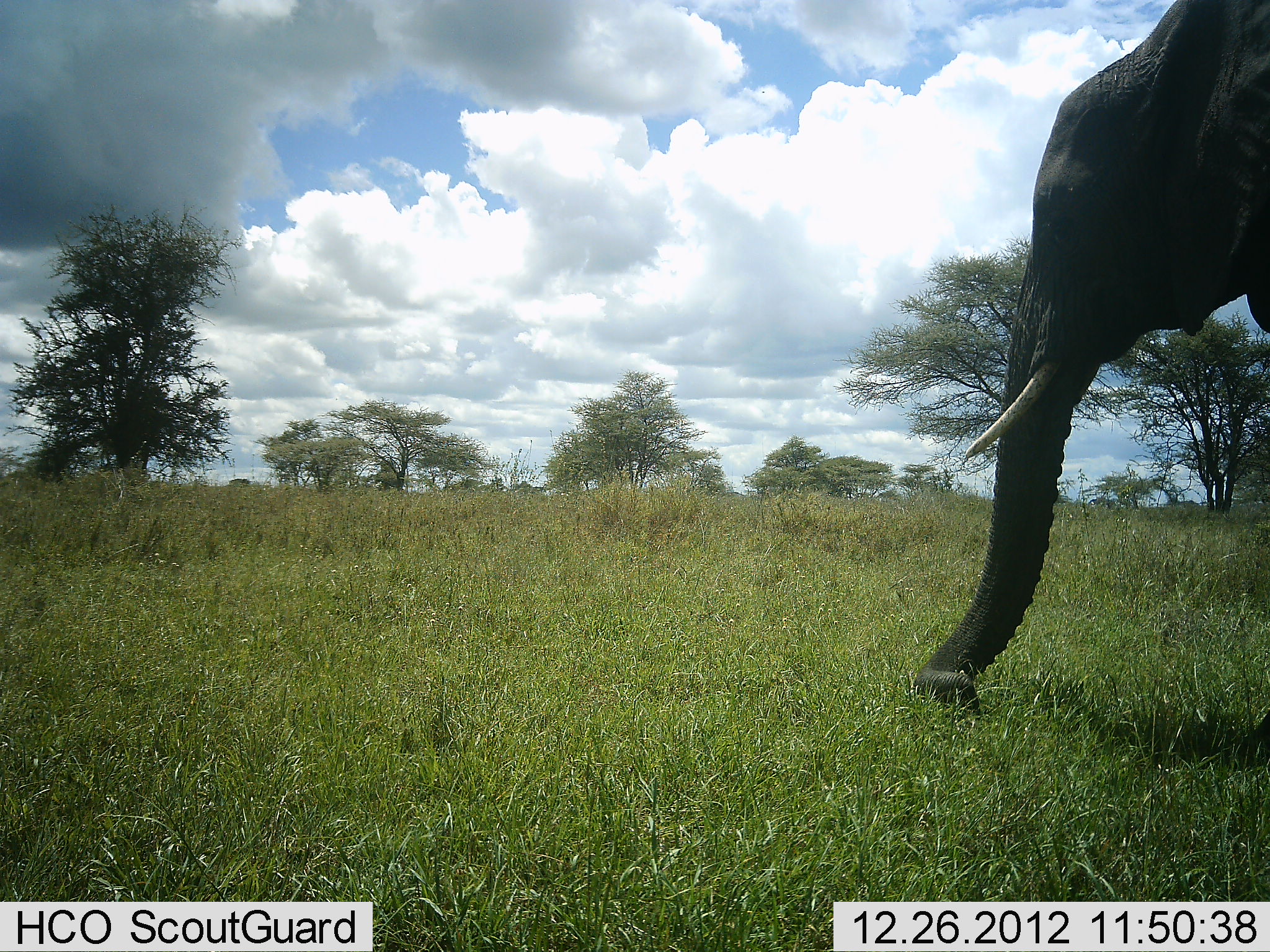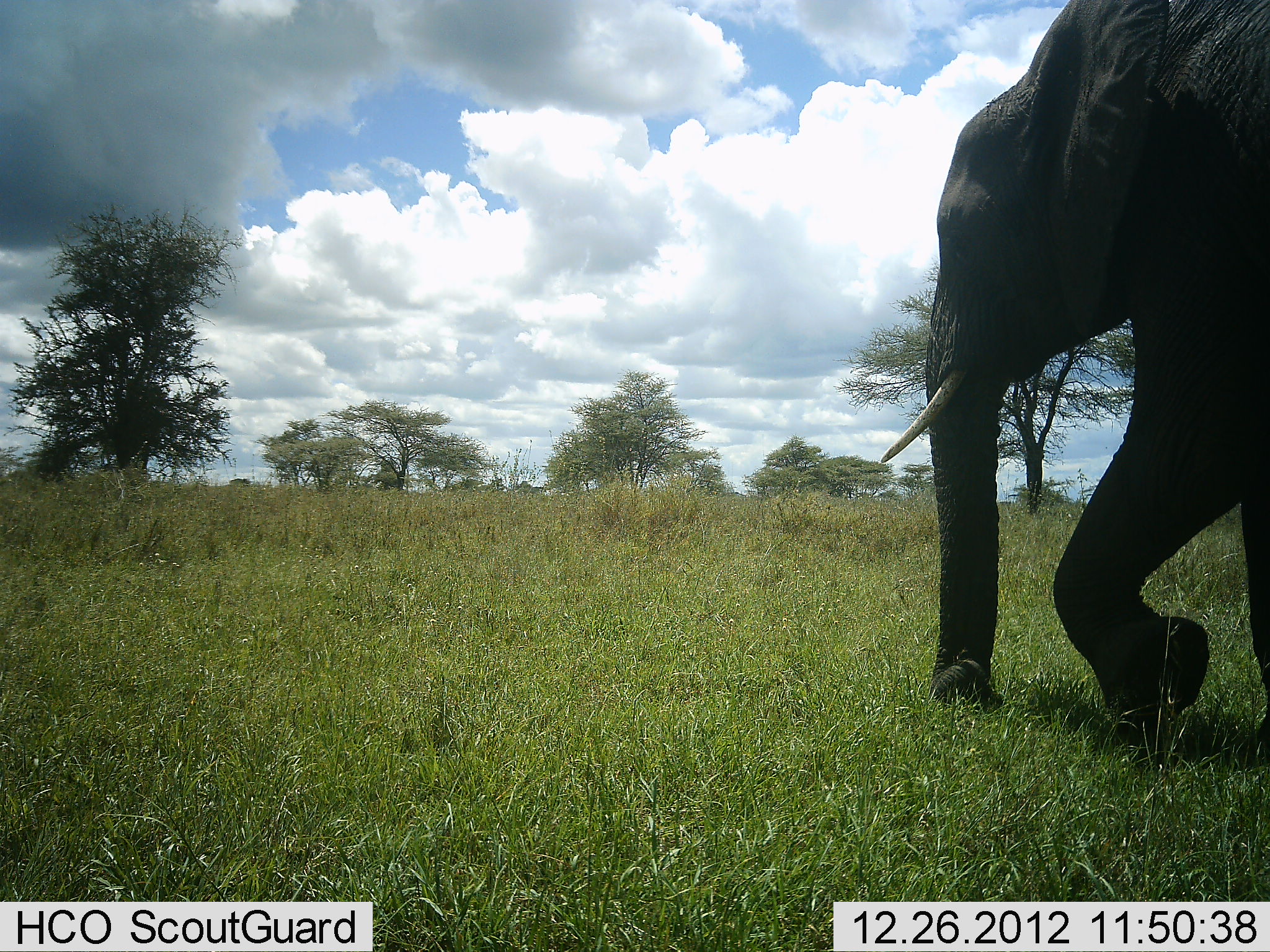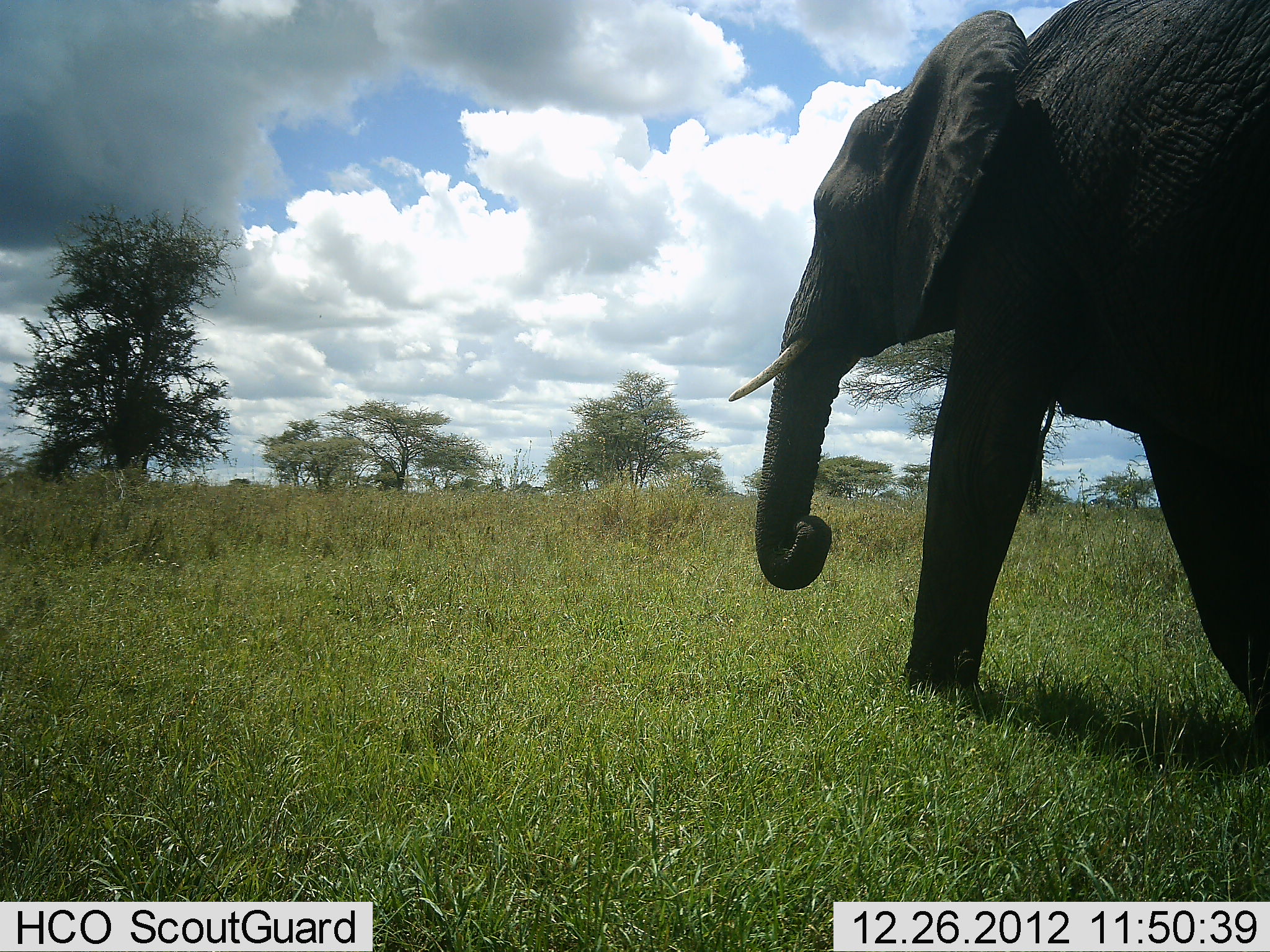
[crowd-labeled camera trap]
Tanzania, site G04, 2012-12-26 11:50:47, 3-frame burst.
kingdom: Animalia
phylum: Chordata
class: Mammalia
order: Proboscidea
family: Elephantidae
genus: Loxodonta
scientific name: Loxodonta africana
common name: african bush elephant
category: elephant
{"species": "elephant (african bush elephant) (Loxodonta africana)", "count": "1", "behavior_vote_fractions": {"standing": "0%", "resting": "0%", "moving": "100%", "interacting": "0%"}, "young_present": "0%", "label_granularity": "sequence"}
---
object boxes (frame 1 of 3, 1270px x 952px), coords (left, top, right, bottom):
animal: (910, 0, 1270, 748)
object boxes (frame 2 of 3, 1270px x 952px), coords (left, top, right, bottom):
animal: (875, 0, 1270, 756)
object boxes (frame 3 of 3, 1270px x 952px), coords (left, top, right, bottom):
animal: (726, 0, 1270, 759)